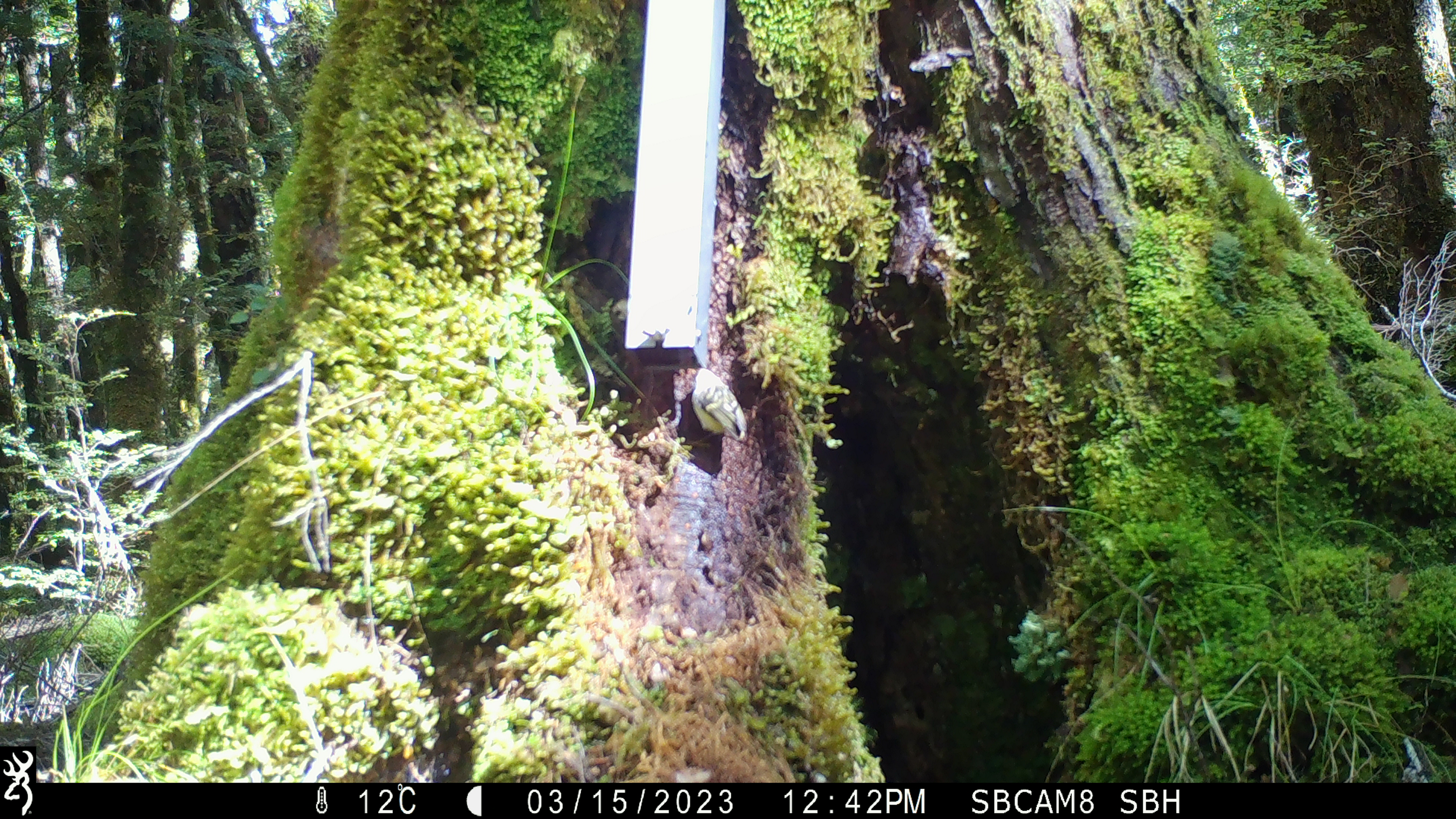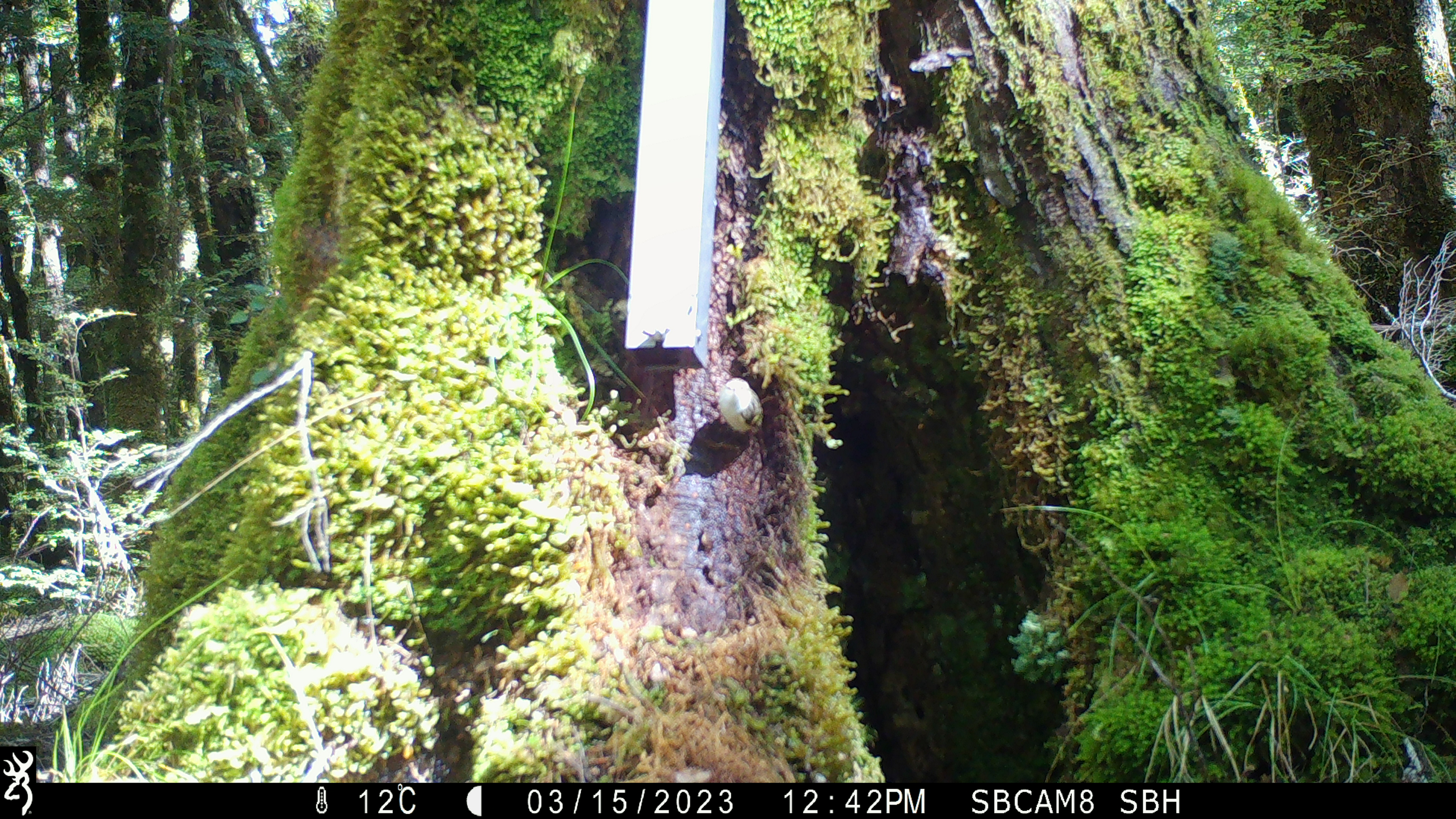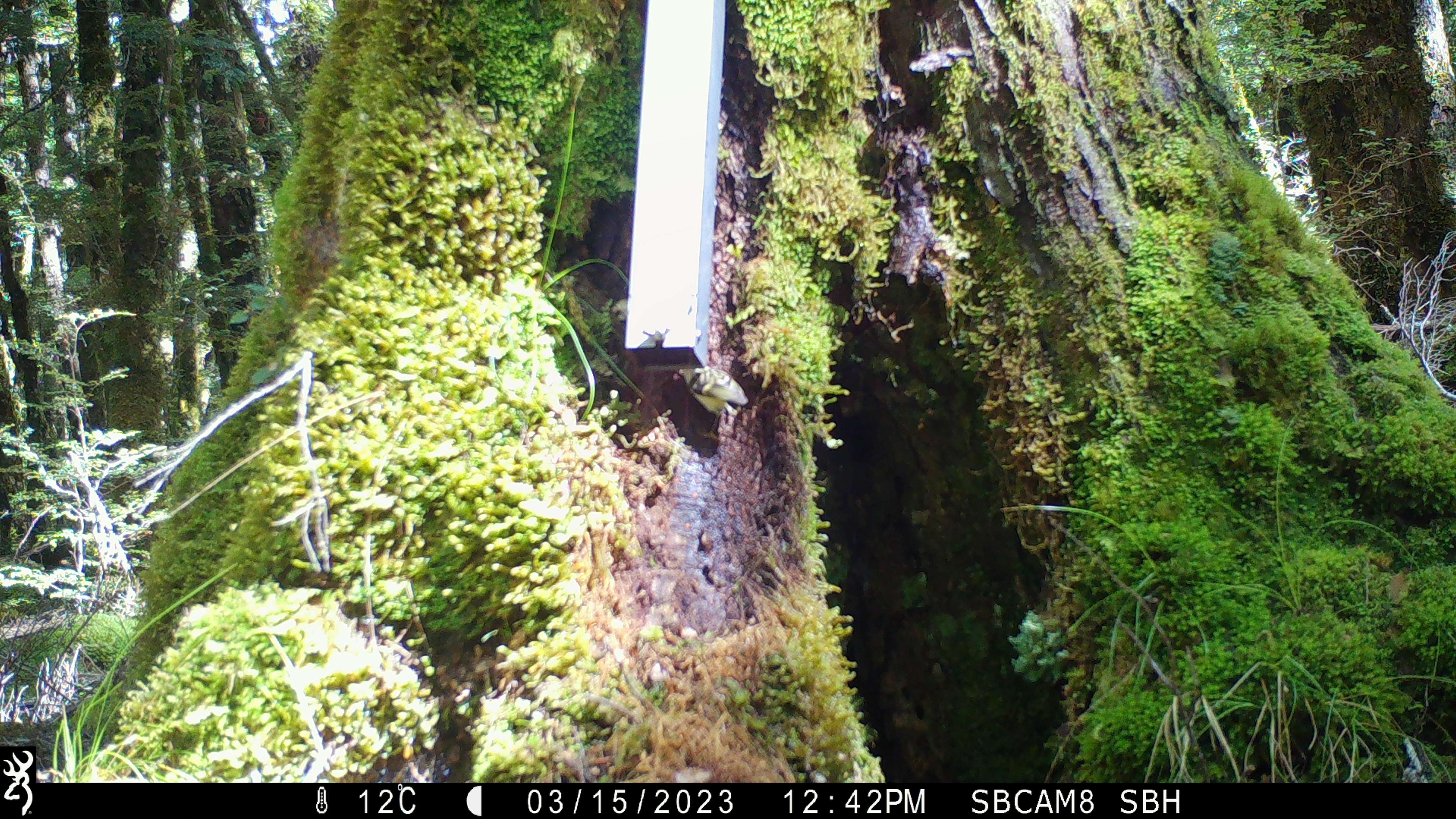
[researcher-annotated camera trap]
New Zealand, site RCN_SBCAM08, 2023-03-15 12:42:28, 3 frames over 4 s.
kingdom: Animalia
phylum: Chordata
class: Aves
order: Passeriformes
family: Acanthisittidae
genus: Acanthisitta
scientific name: Acanthisitta chloris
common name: rifleman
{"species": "rifleman (Acanthisitta chloris)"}